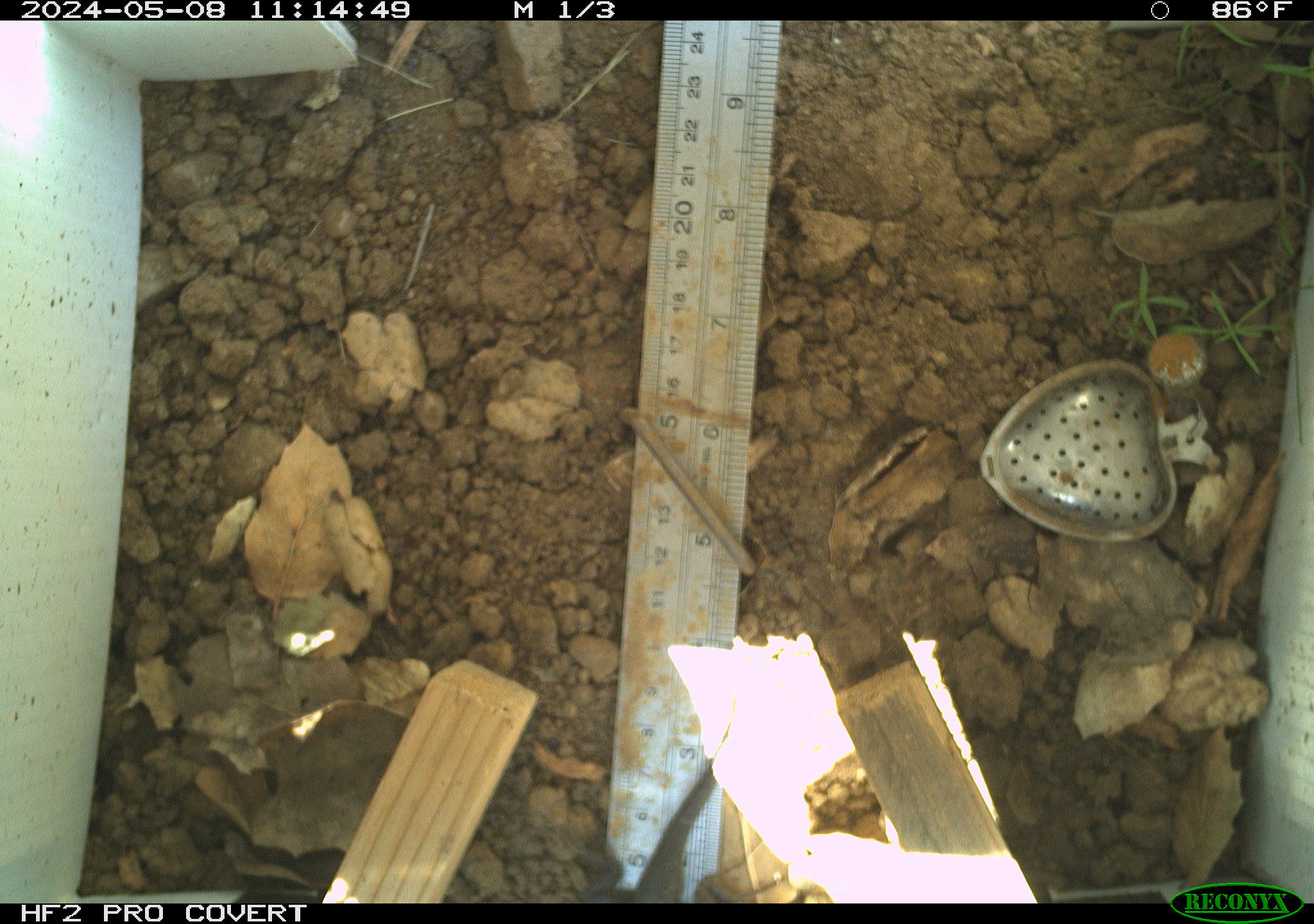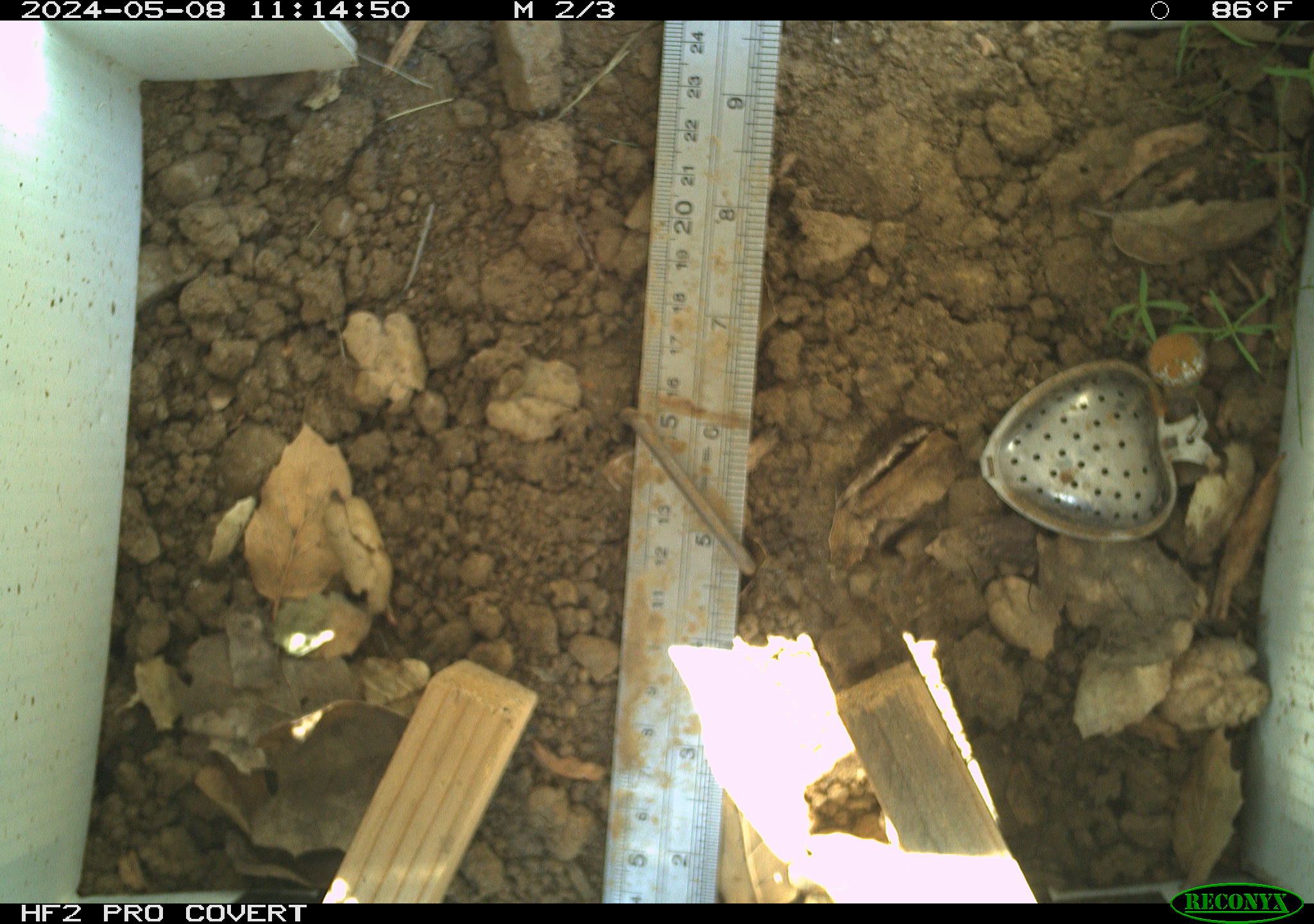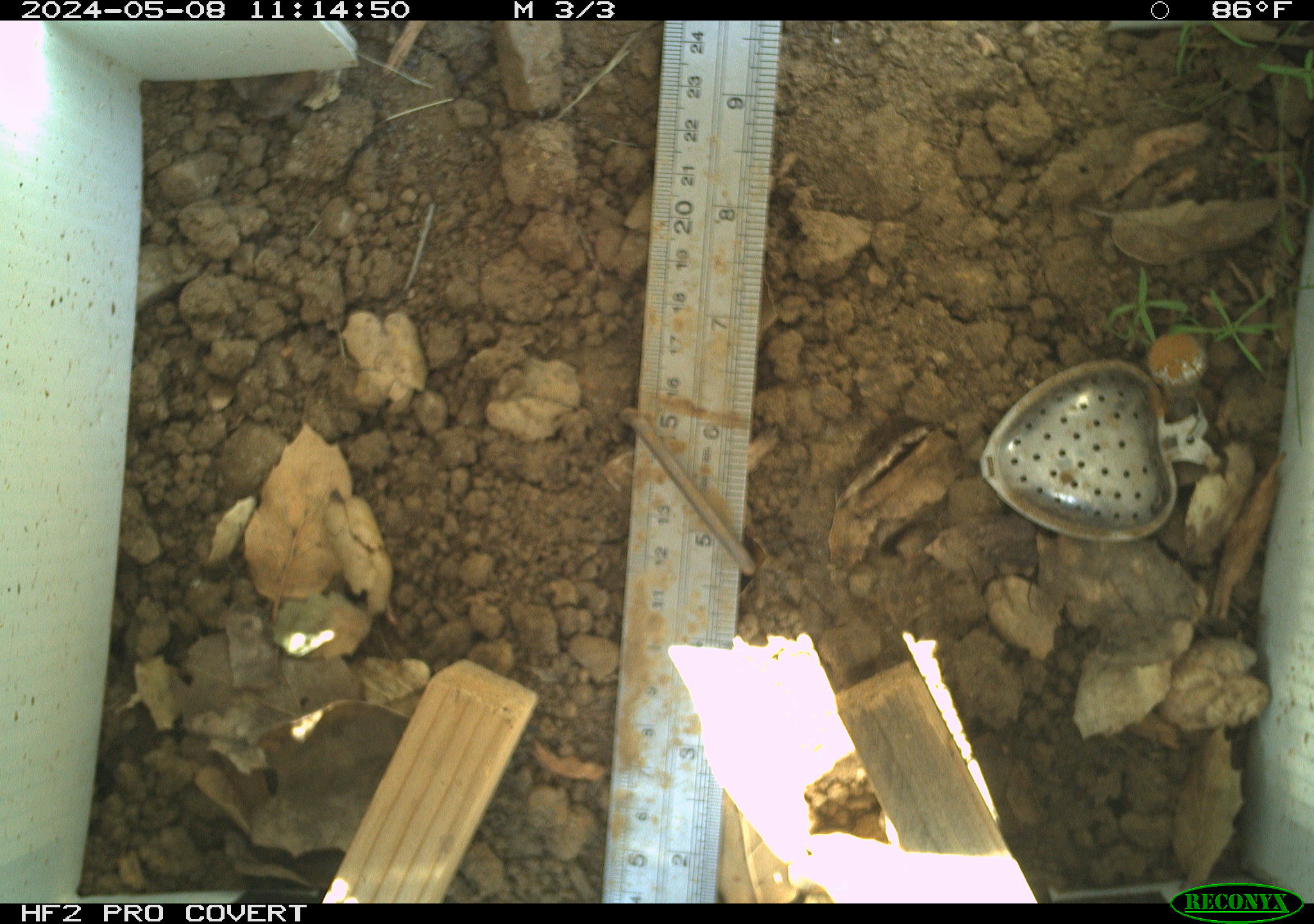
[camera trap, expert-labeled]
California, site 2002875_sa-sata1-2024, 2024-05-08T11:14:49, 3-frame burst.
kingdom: Animalia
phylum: Chordata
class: Reptilia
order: Squamata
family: Phrynosomatidae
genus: Sceloporus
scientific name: Sceloporus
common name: spiny lizards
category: sceloporus species